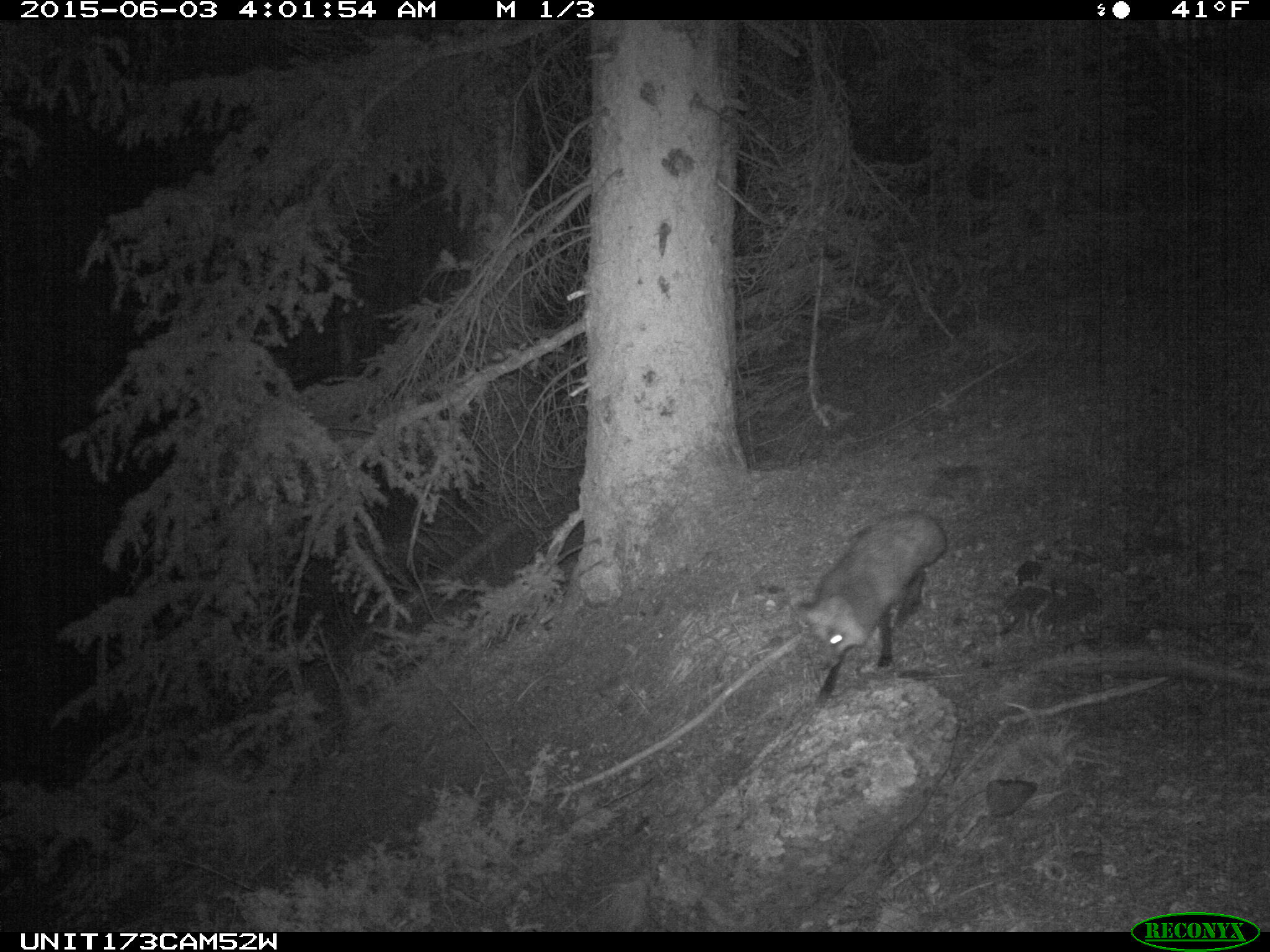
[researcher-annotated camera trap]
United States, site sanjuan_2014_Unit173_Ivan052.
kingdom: Animalia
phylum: Chordata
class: Mammalia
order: Carnivora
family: Canidae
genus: Vulpes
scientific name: Vulpes vulpes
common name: red fox